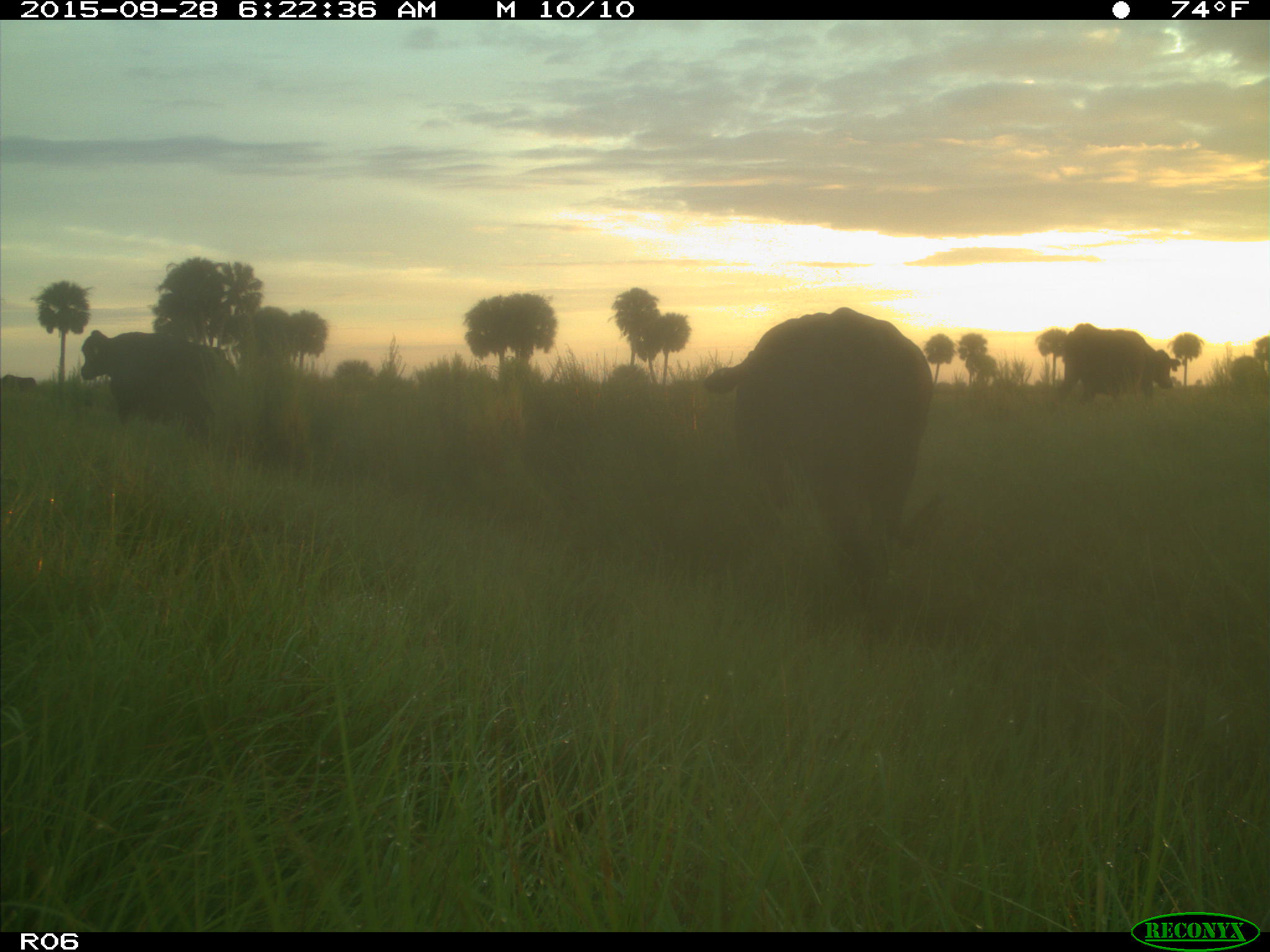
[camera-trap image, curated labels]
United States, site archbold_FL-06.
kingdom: Animalia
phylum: Chordata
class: Mammalia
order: Artiodactyla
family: Bovidae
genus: Bos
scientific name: Bos taurus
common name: domestic cow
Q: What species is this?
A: Bos taurus (domestic cow).